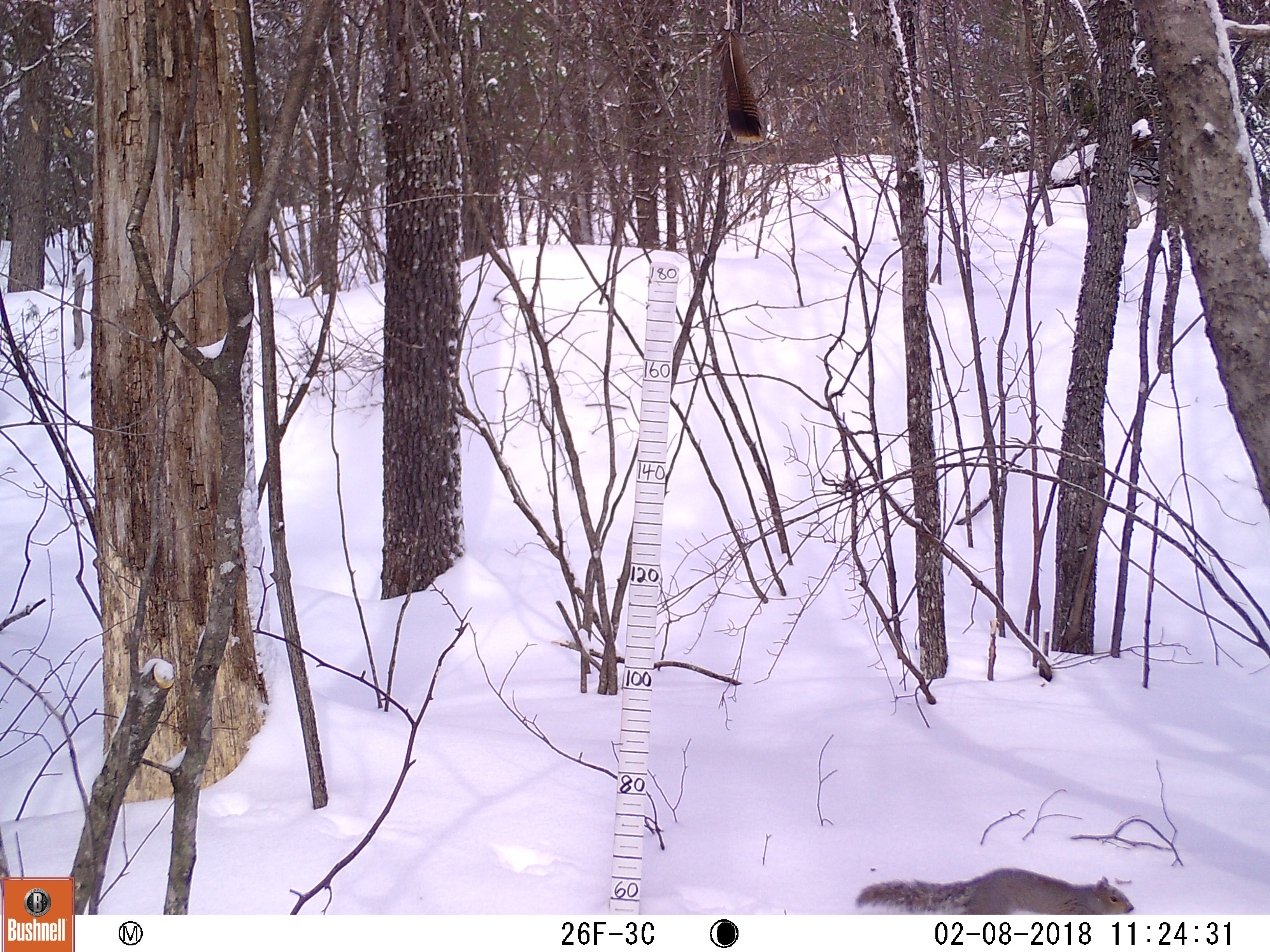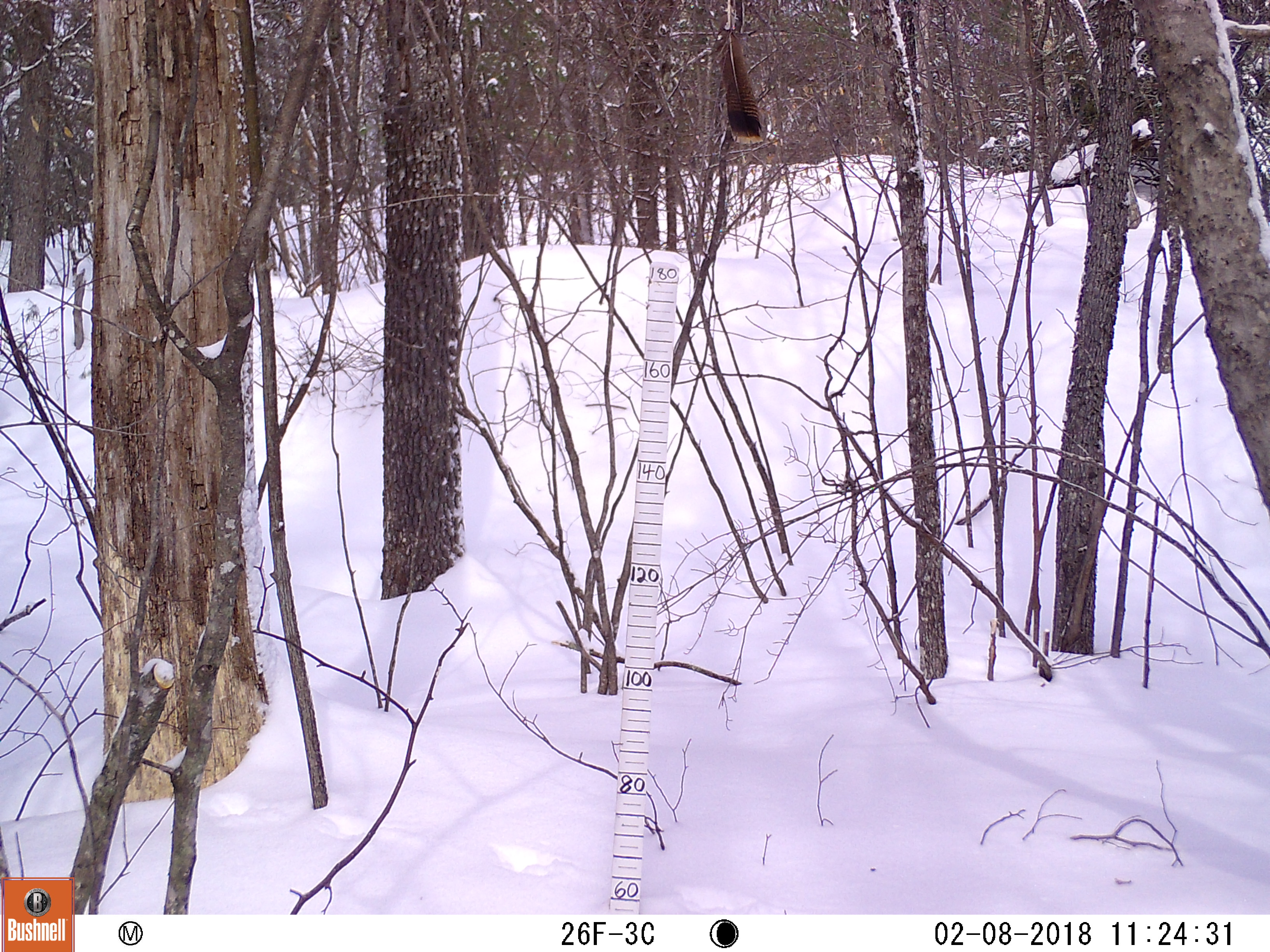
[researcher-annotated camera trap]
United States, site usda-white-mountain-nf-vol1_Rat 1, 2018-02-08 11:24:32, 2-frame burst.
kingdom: Animalia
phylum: Chordata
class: Mammalia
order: Rodentia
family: Sciuridae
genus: Sciurus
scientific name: Sciurus carolinensis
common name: gray squirrel